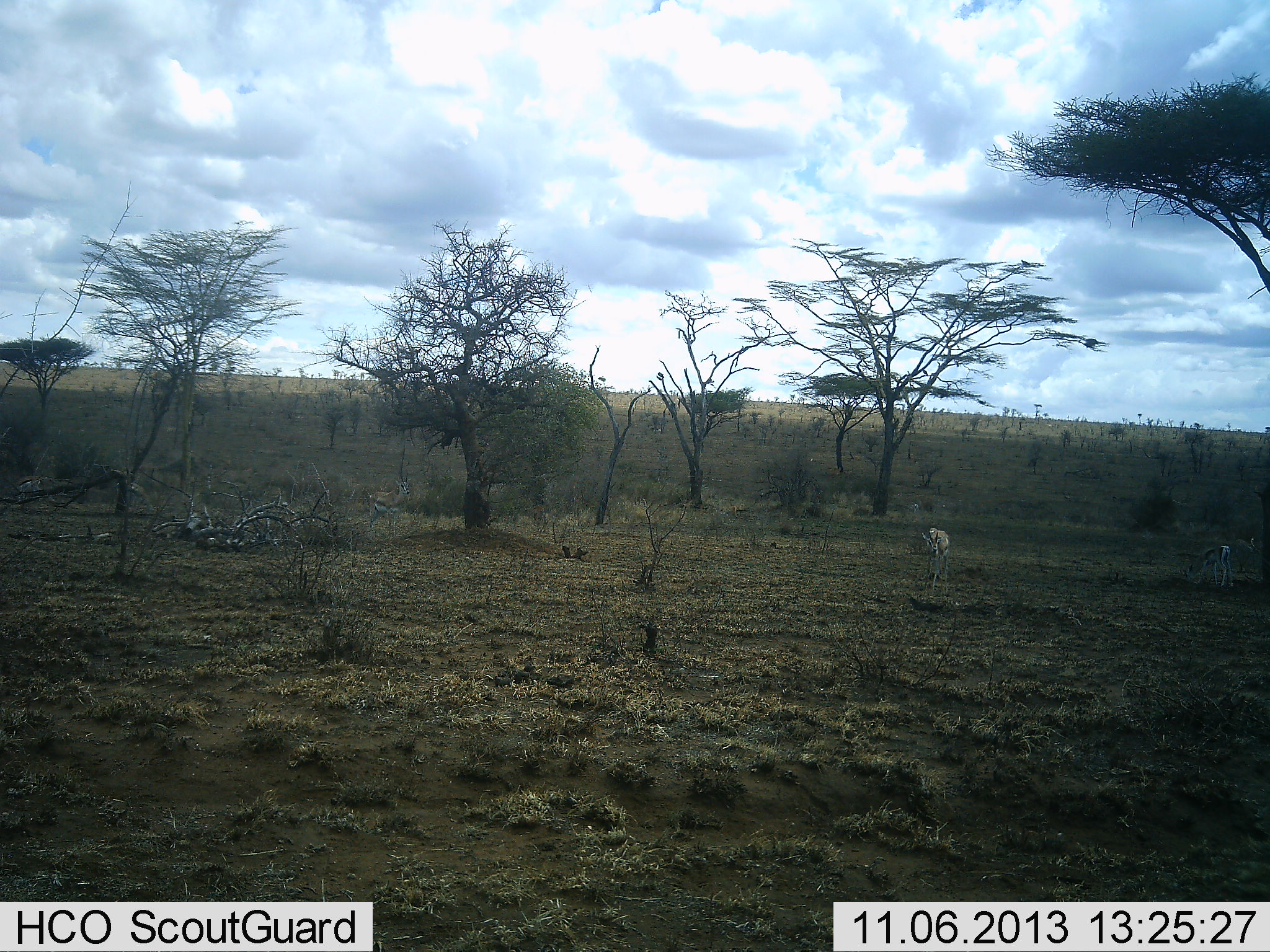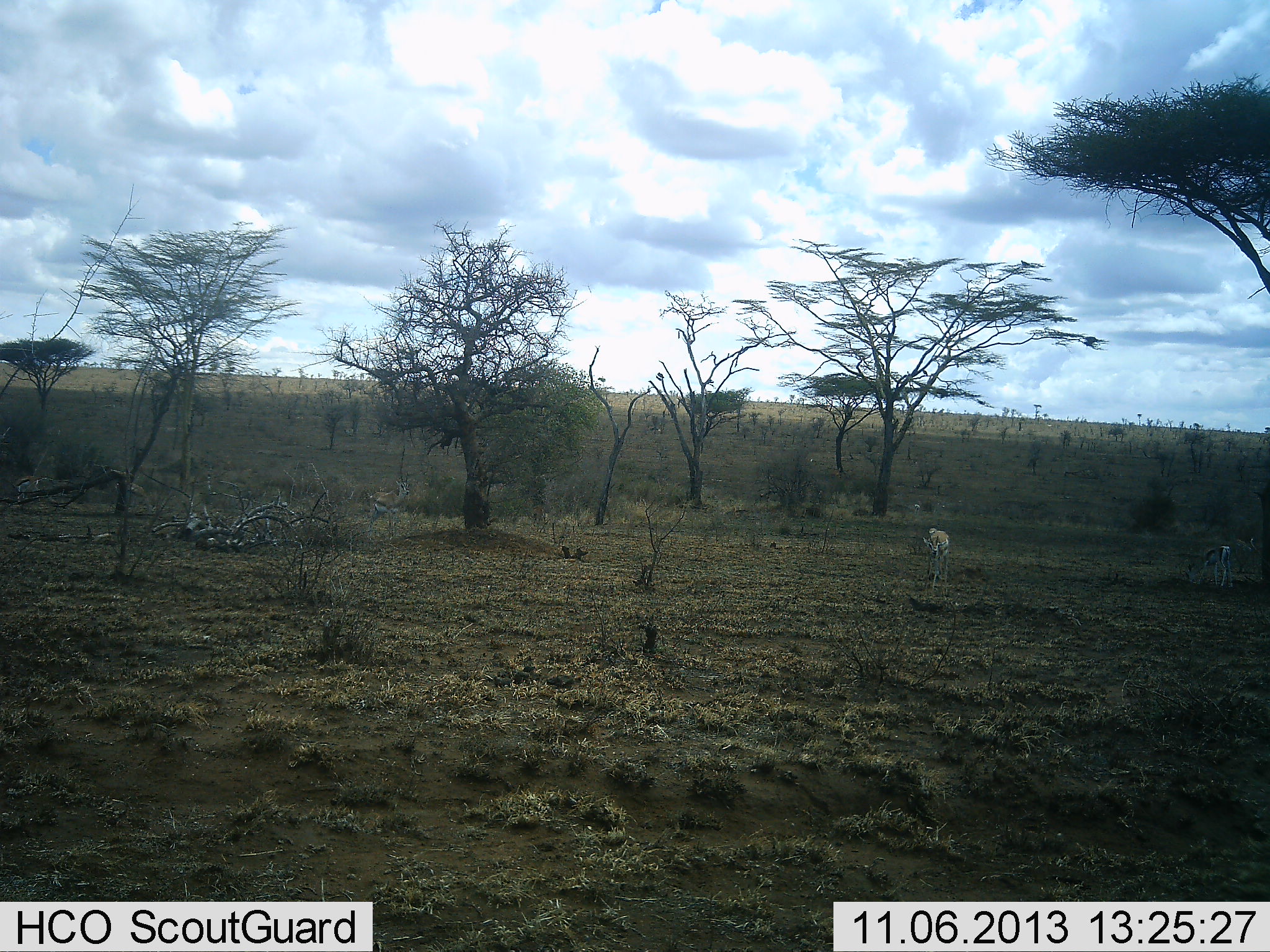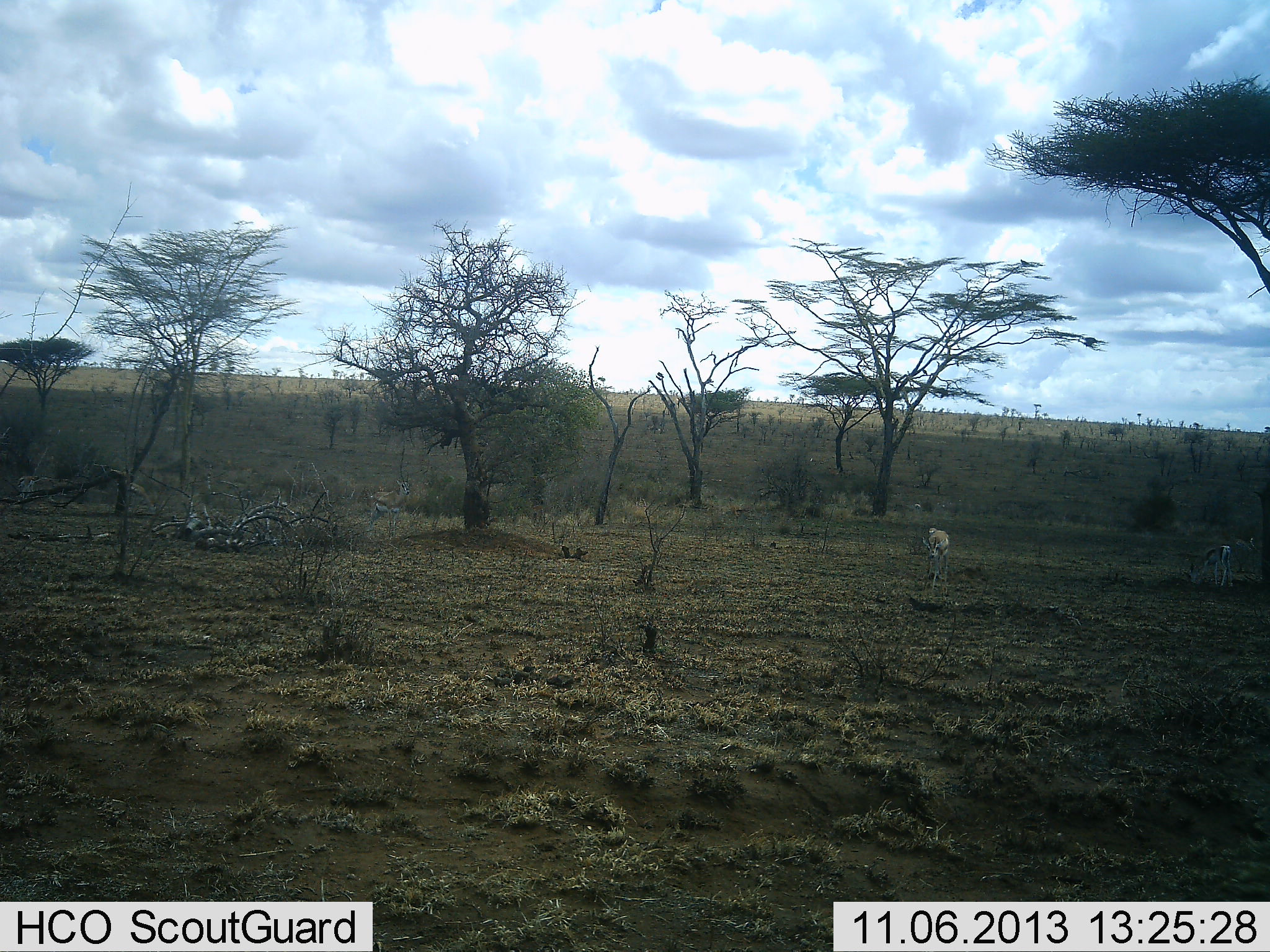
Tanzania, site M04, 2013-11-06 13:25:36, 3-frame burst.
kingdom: Animalia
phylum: Chordata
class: Mammalia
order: Artiodactyla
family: Bovidae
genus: Eudorcas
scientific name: Eudorcas thomsonii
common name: thomson's gazelle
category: gazellethomsons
Gazellethomsons (thomson's gazelle) (Eudorcas thomsonii), count 3. Behavior (volunteer vote fractions): standing 60%, resting 0%, moving 10%, interacting 0%. Young present (vote fraction): 0%. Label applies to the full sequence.